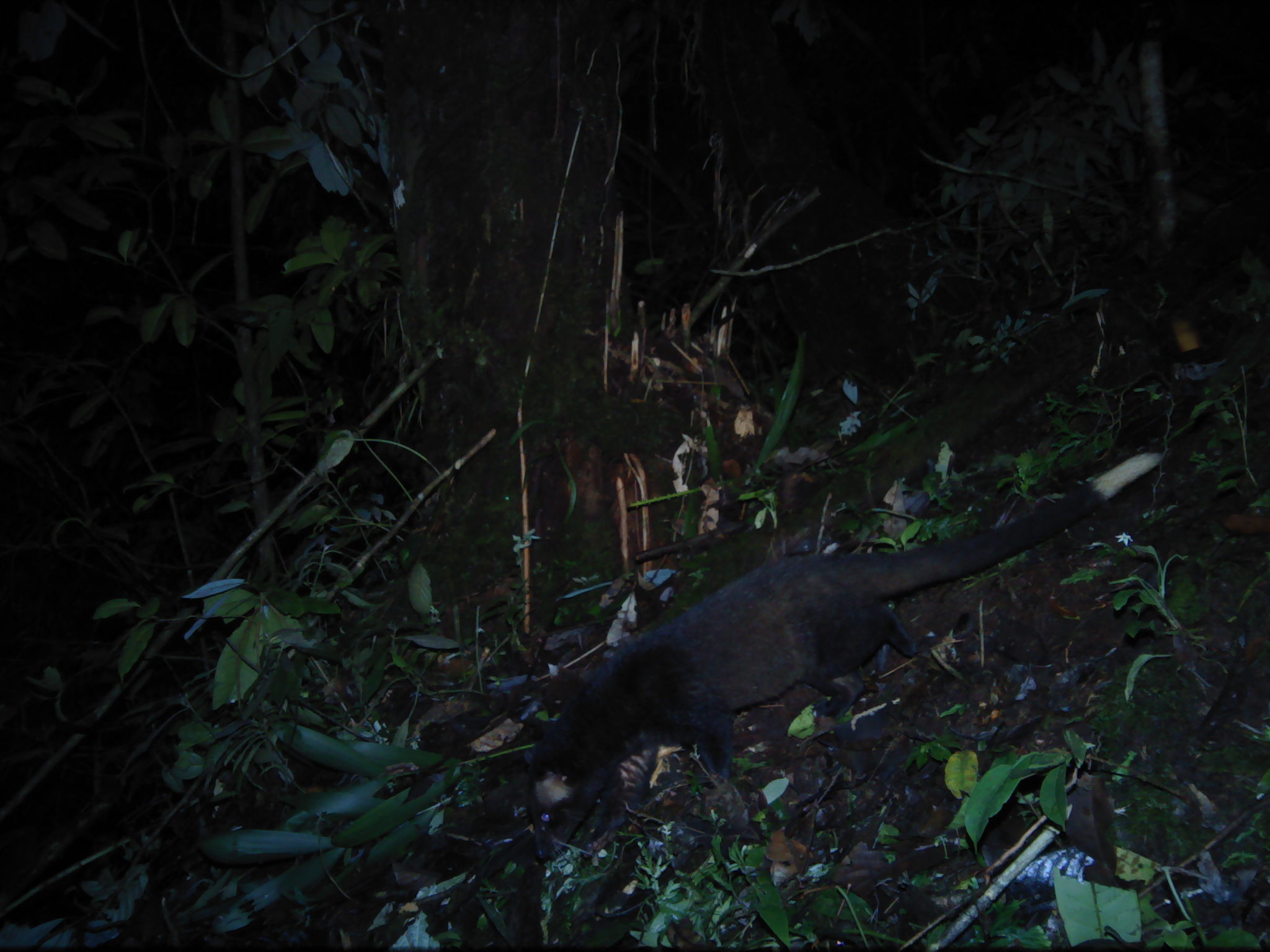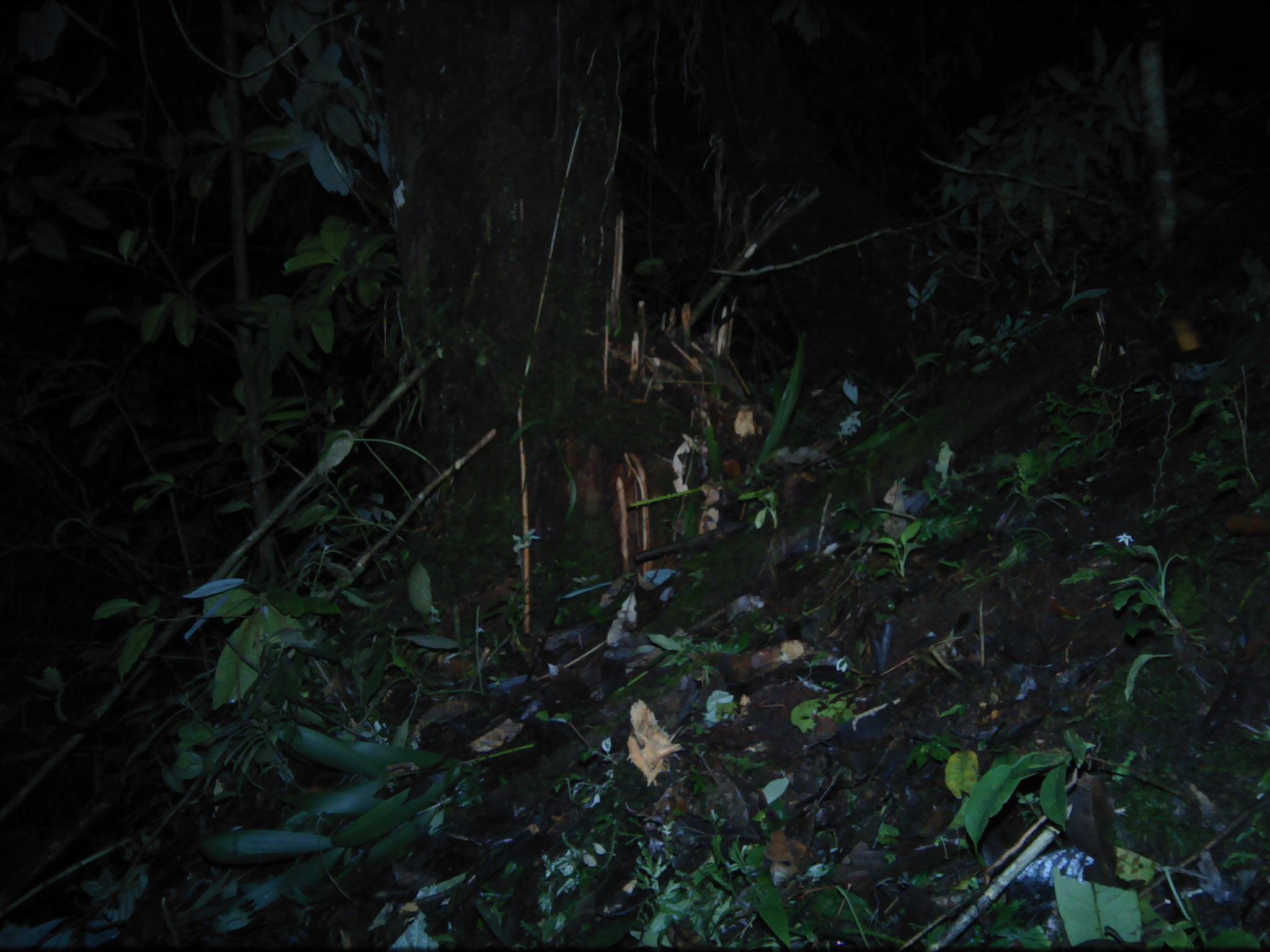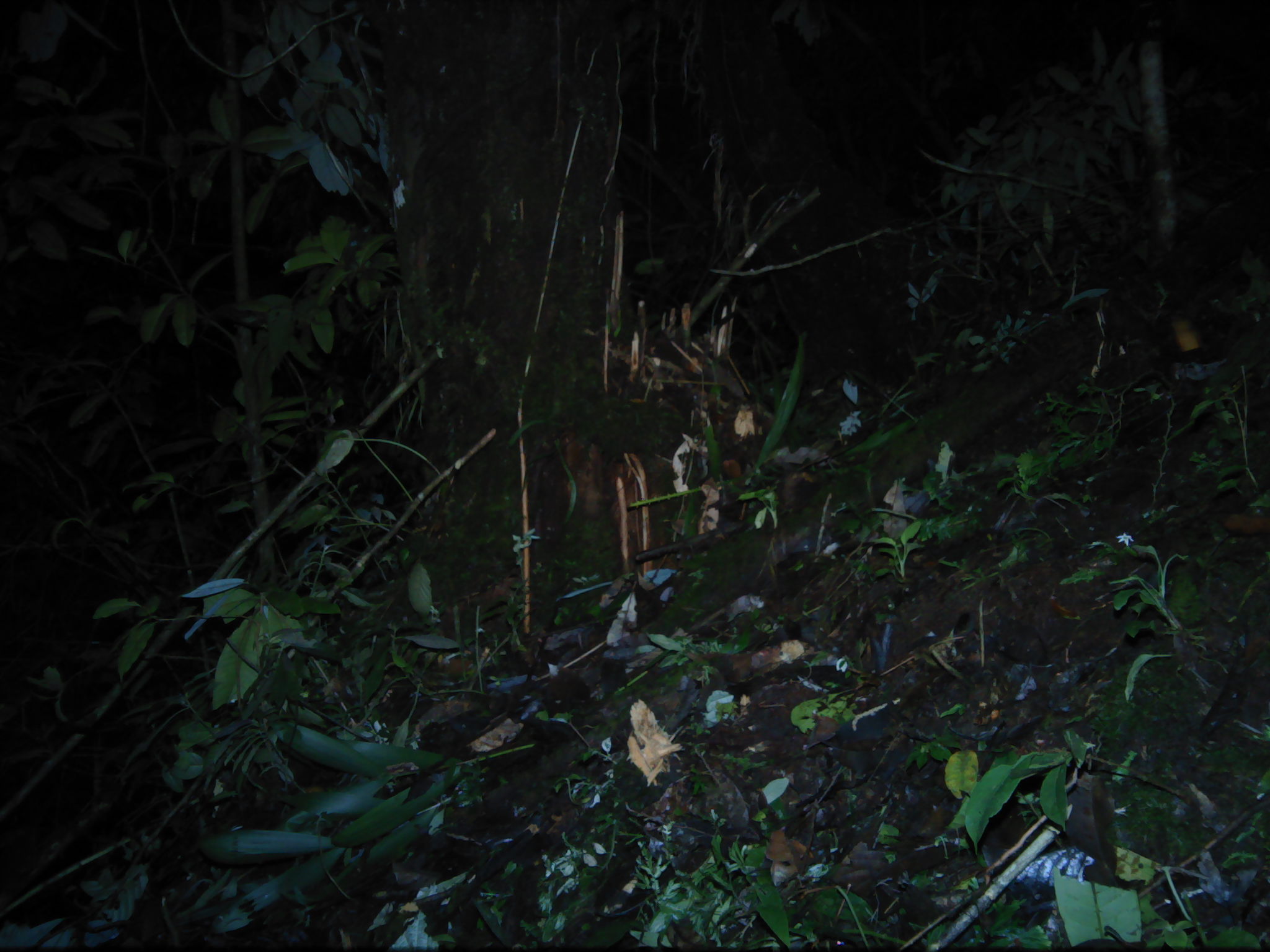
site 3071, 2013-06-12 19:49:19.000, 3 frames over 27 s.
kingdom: Animalia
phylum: Chordata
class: Mammalia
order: Carnivora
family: Viverridae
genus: Paguma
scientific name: Paguma larvata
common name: masked palm civet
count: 1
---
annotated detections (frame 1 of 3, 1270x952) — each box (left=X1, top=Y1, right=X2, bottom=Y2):
paguma larvata: (left=520, top=449, right=1165, bottom=865)